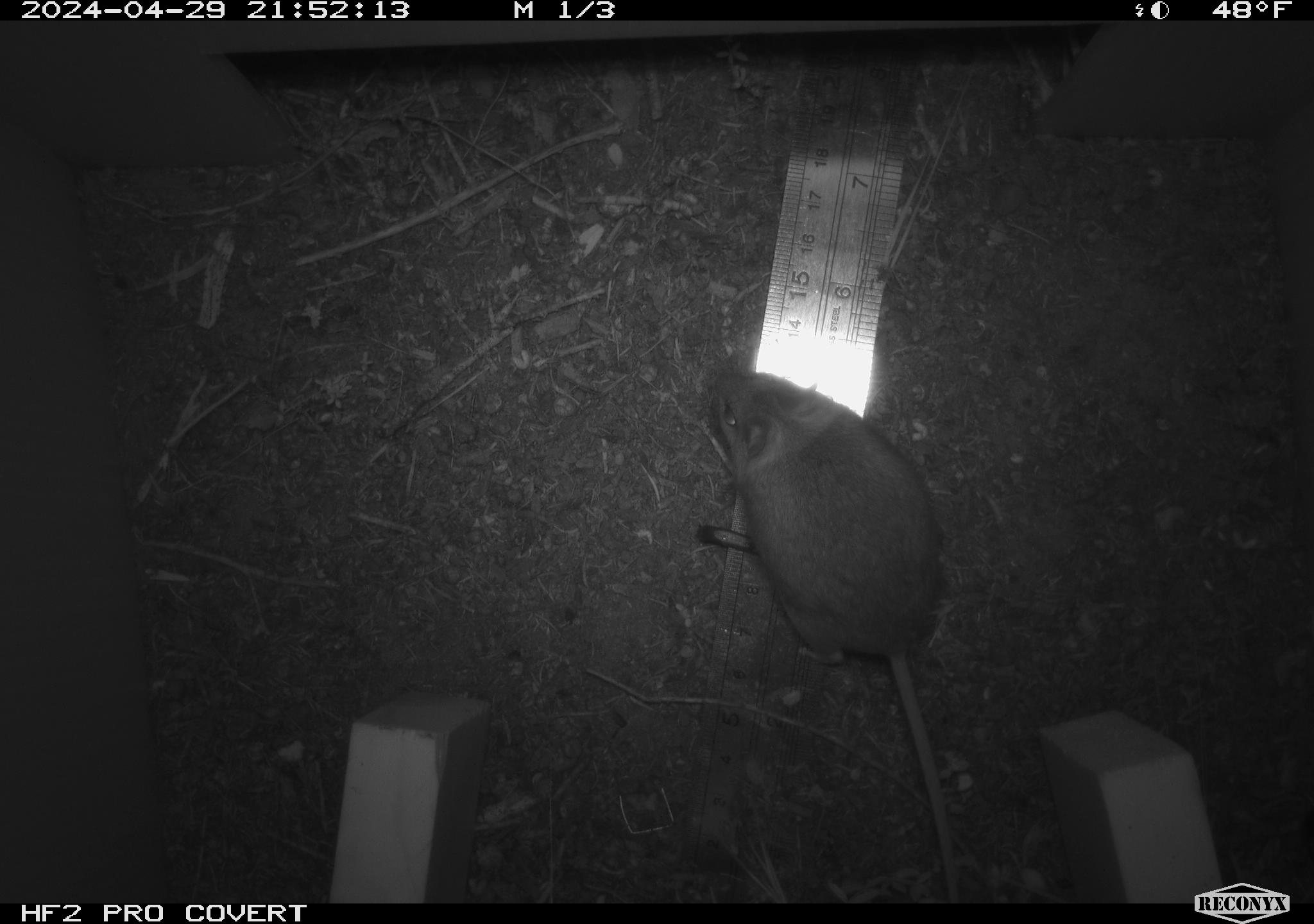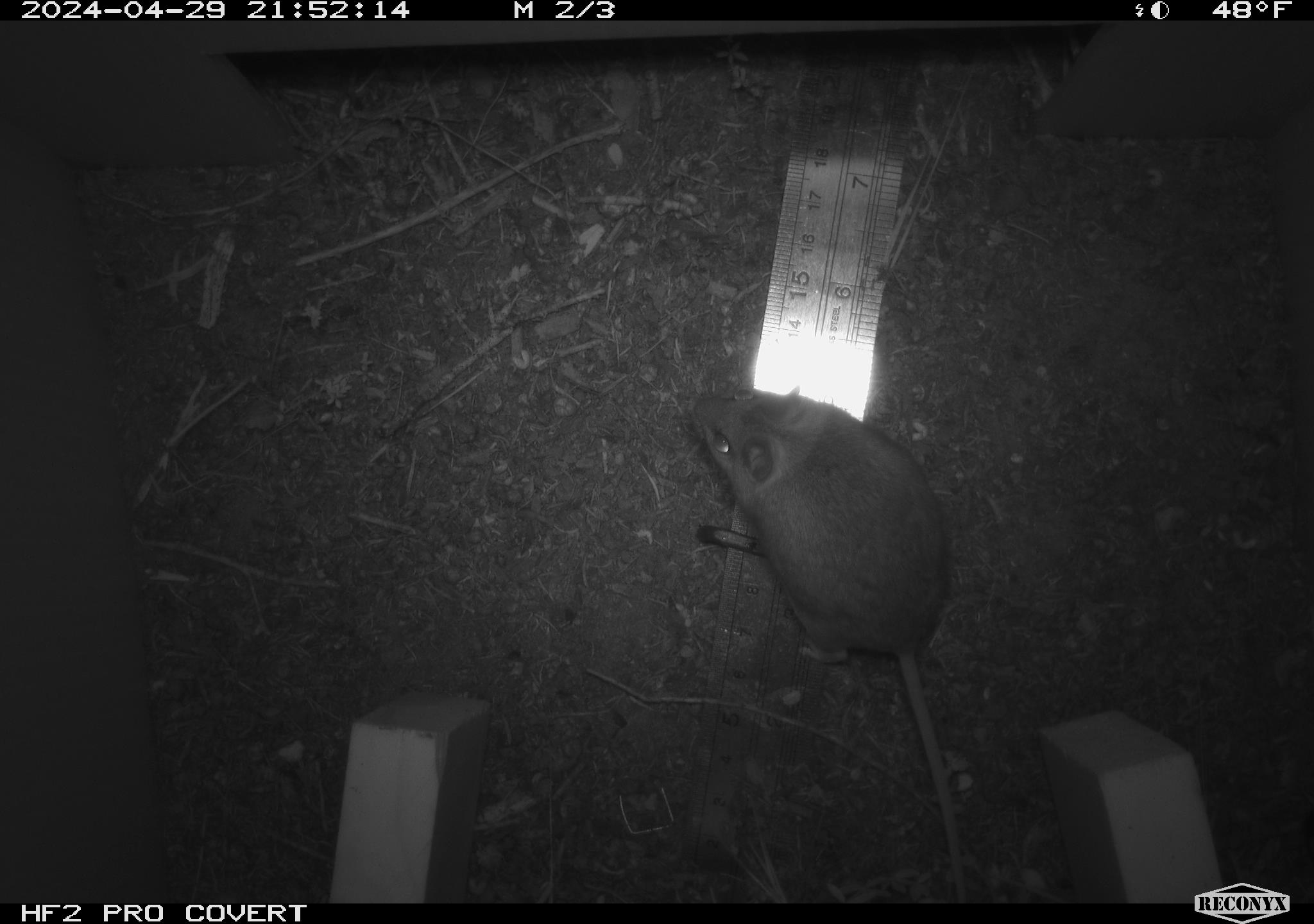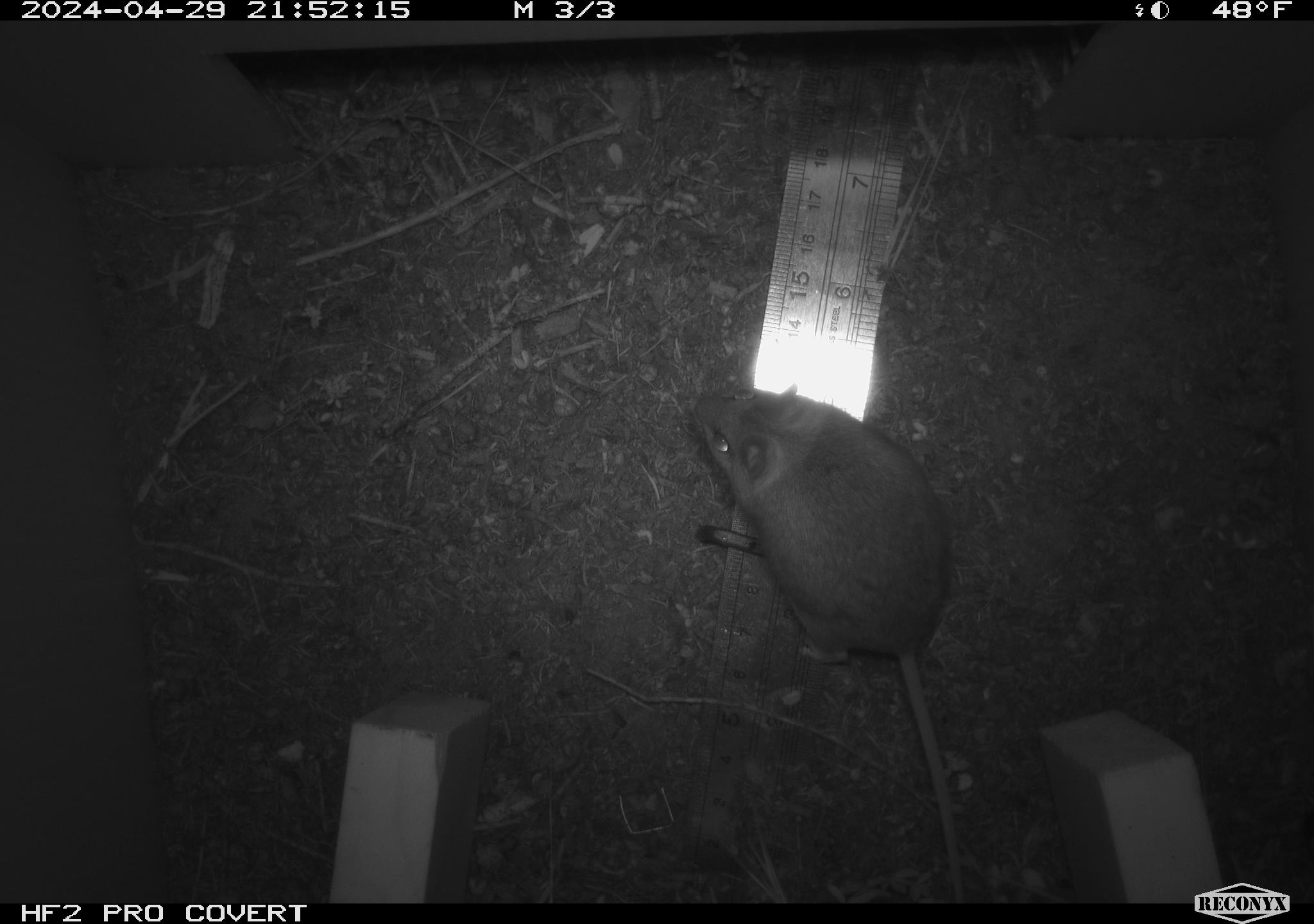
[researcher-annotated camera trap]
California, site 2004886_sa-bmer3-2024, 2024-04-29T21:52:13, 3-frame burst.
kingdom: Animalia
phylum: Chordata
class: Mammalia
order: Rodentia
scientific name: Rodentia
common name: mouse species